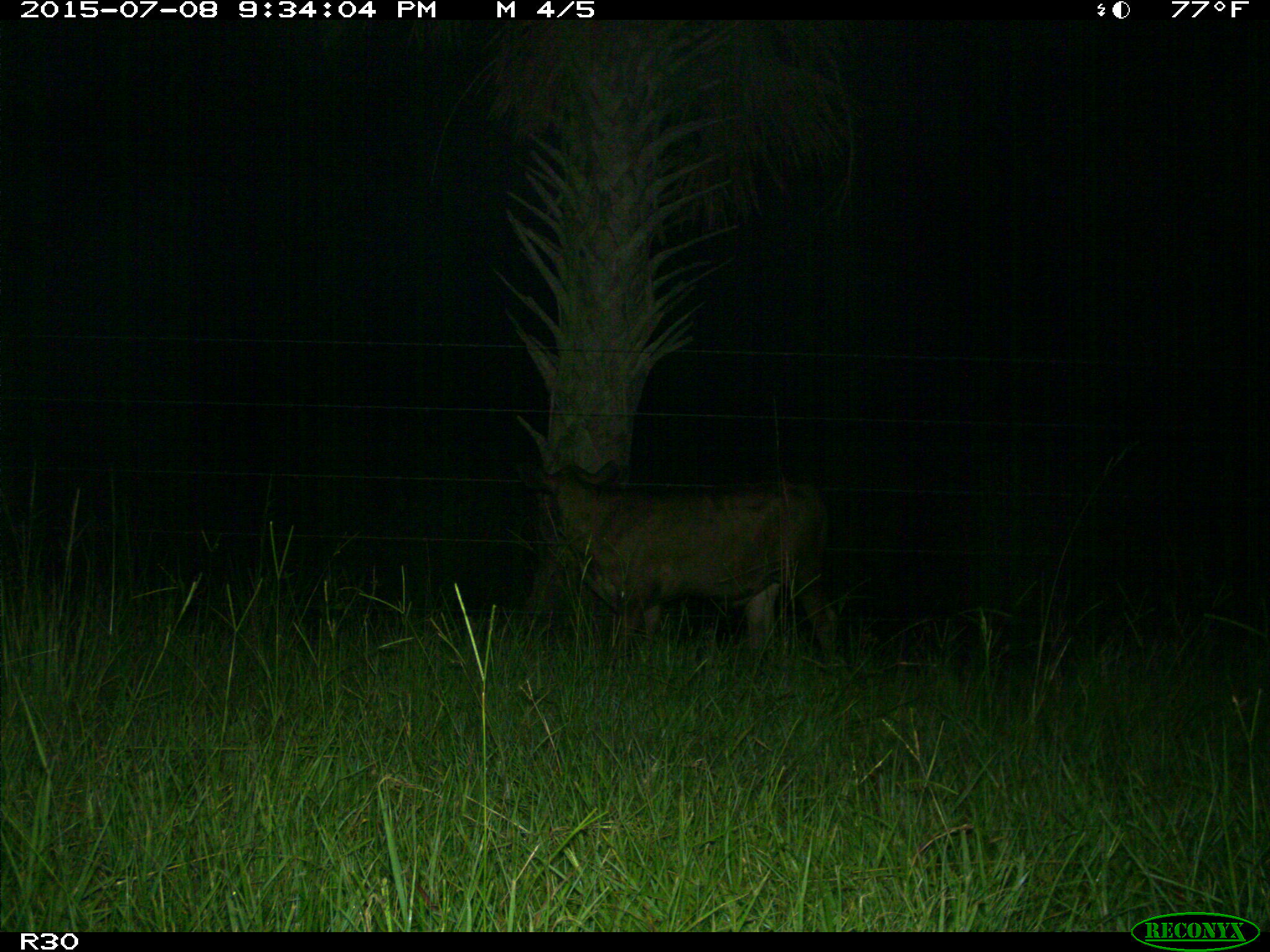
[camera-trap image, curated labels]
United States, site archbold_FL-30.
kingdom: Animalia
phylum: Chordata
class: Mammalia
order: Artiodactyla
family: Bovidae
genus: Bos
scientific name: Bos taurus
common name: domestic cow